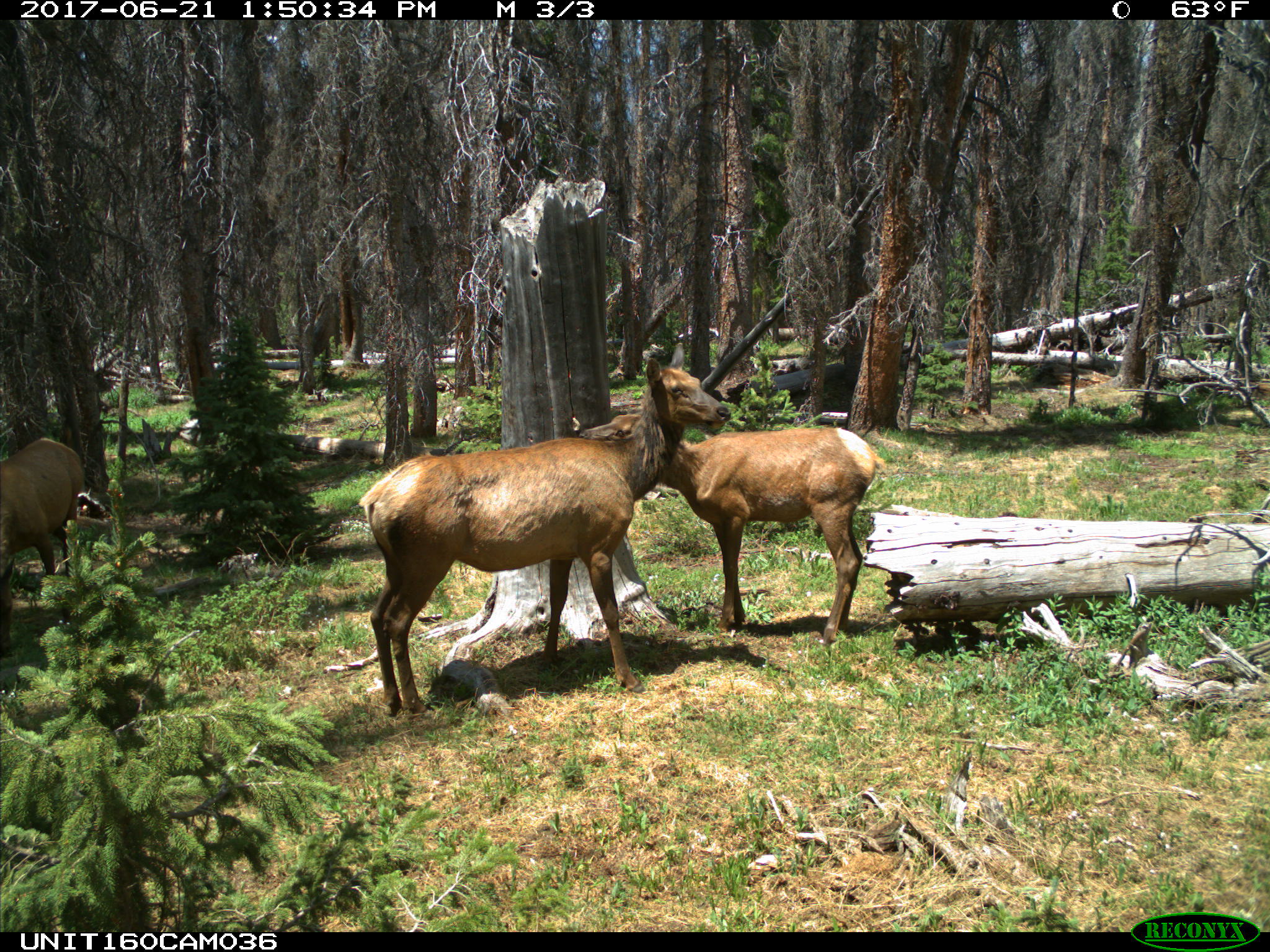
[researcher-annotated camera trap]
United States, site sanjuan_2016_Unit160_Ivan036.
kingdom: Animalia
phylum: Chordata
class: Mammalia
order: Artiodactyla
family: Cervidae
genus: Cervus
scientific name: Cervus elaphus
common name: red deer